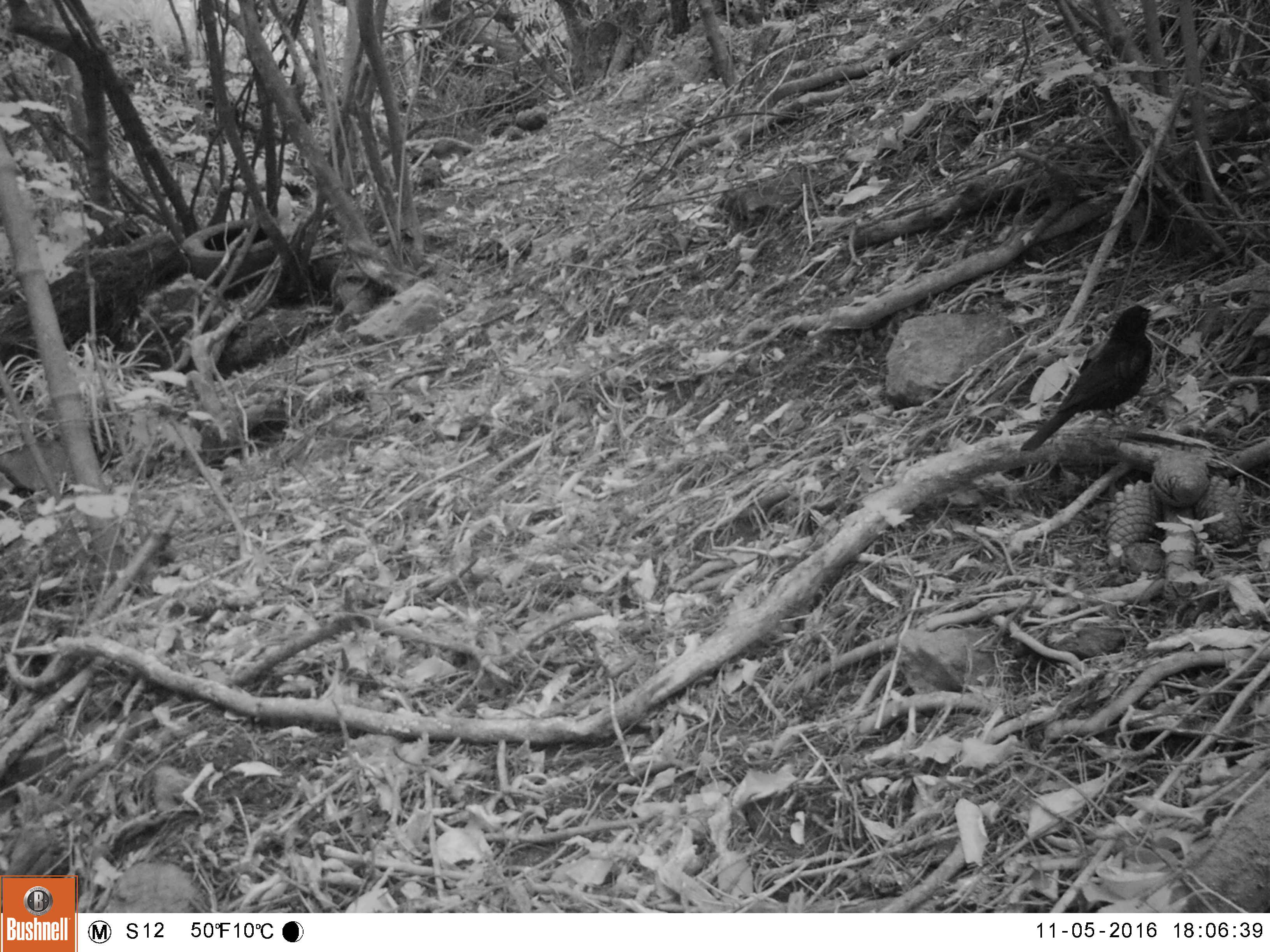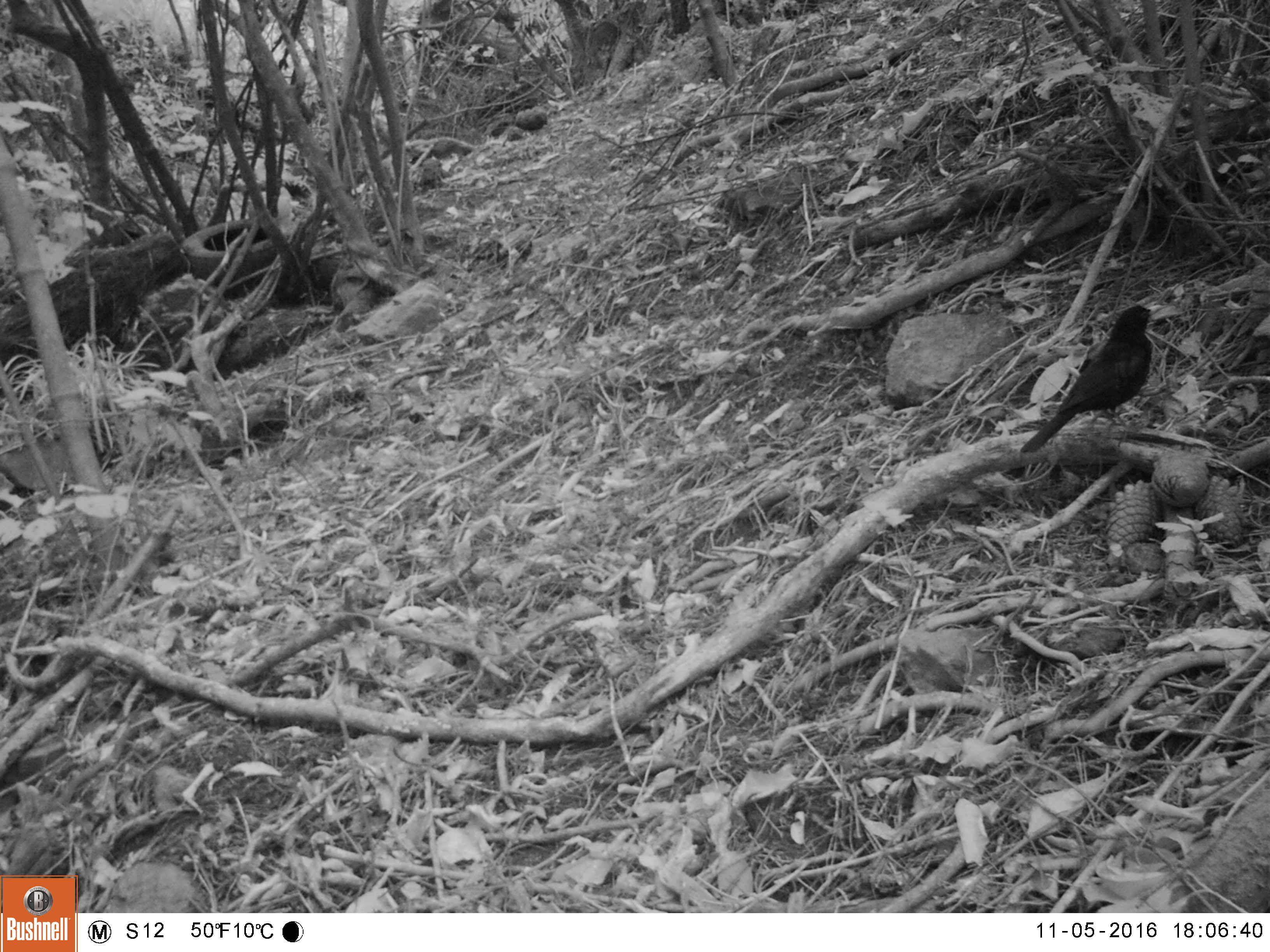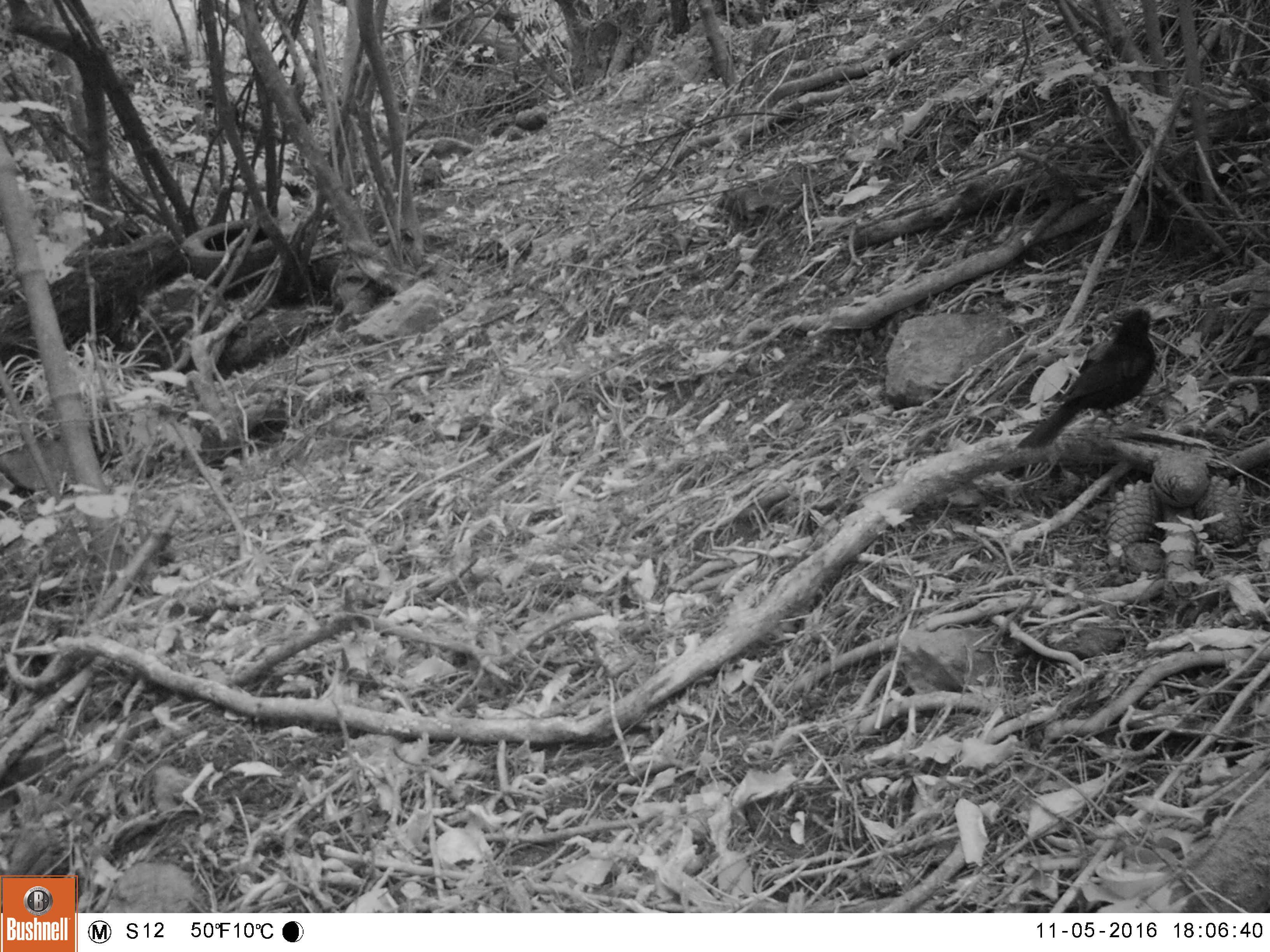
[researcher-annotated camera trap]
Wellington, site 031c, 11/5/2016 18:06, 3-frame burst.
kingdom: Animalia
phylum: Chordata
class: Aves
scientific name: Aves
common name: bird